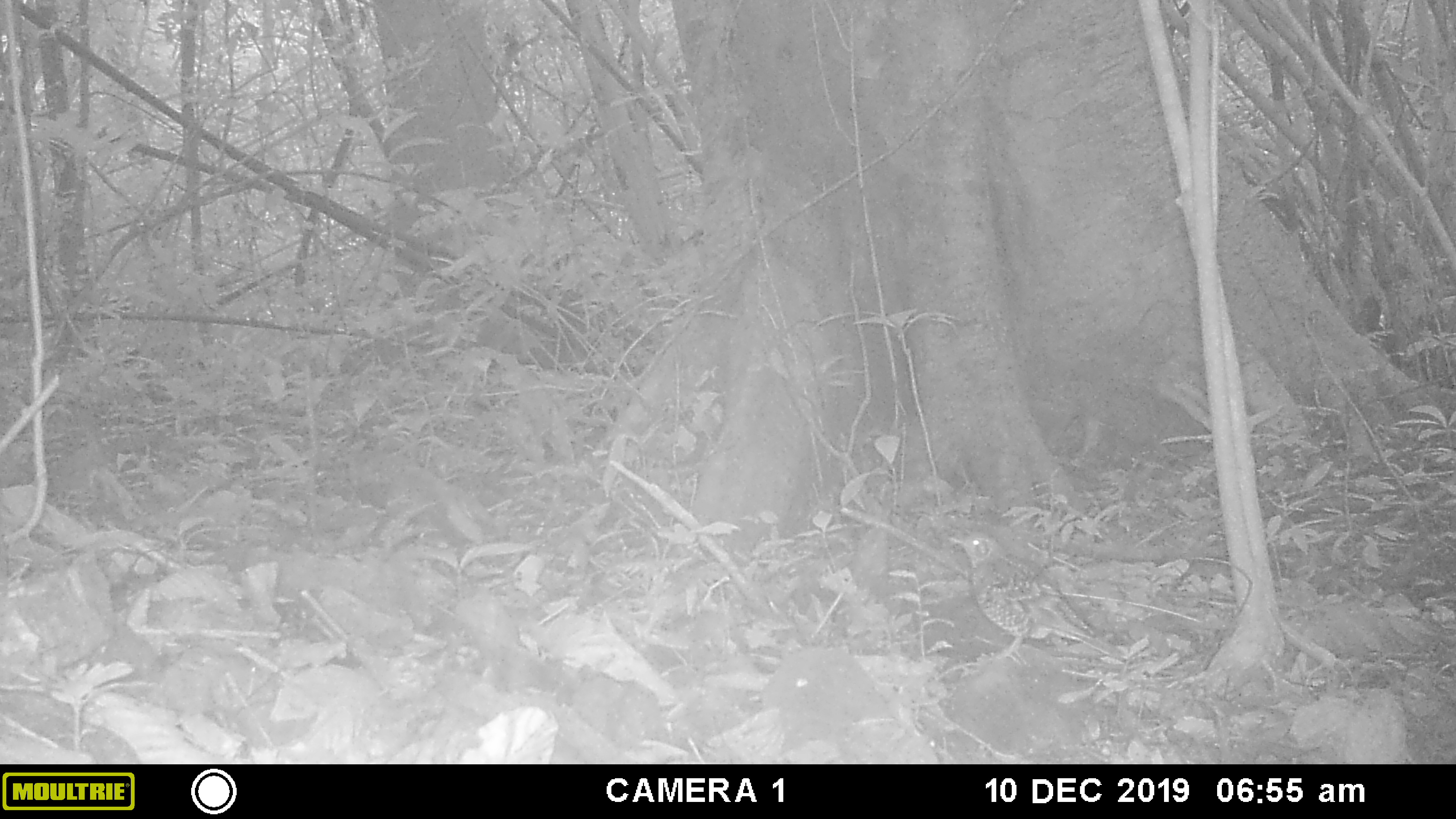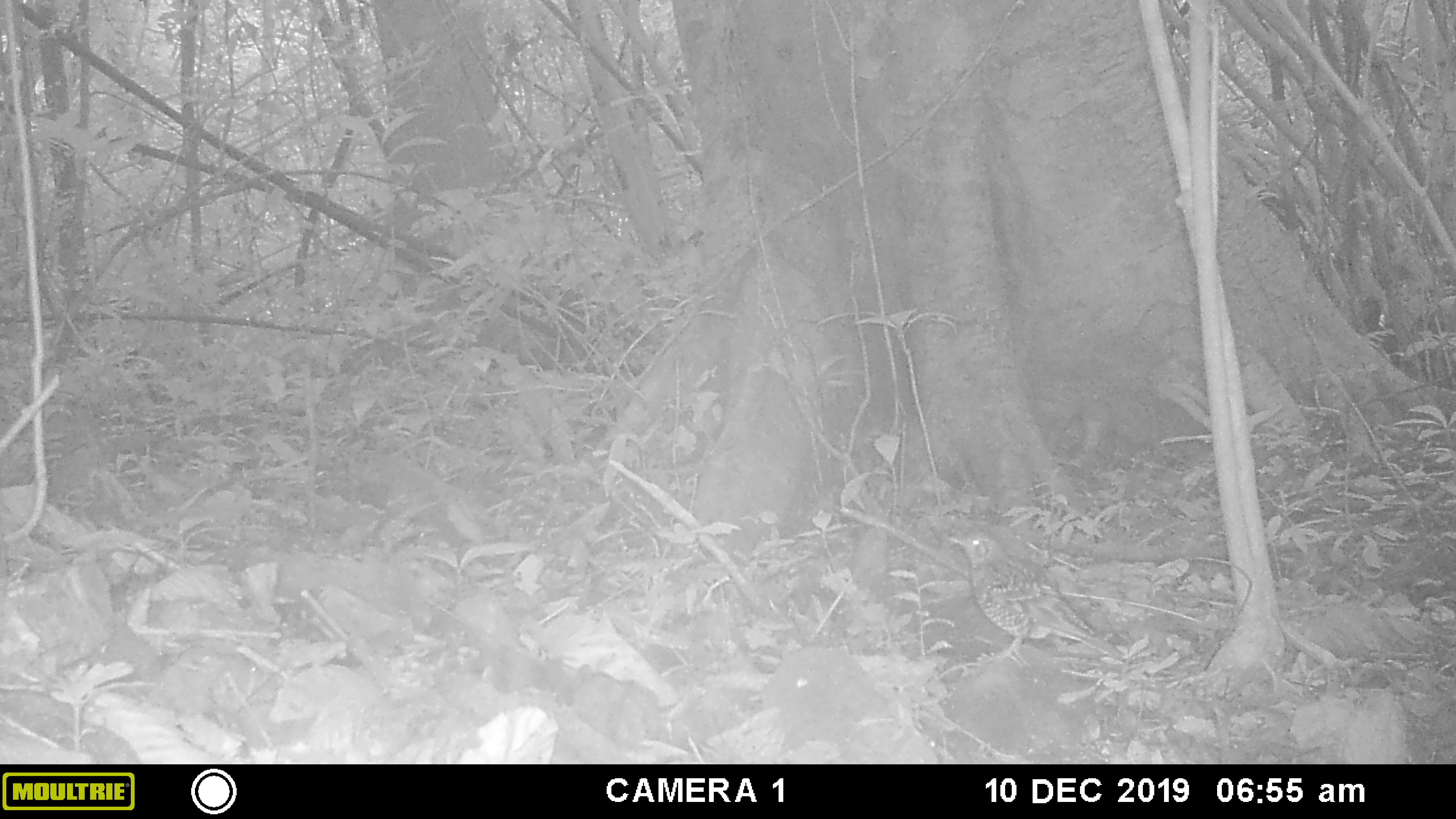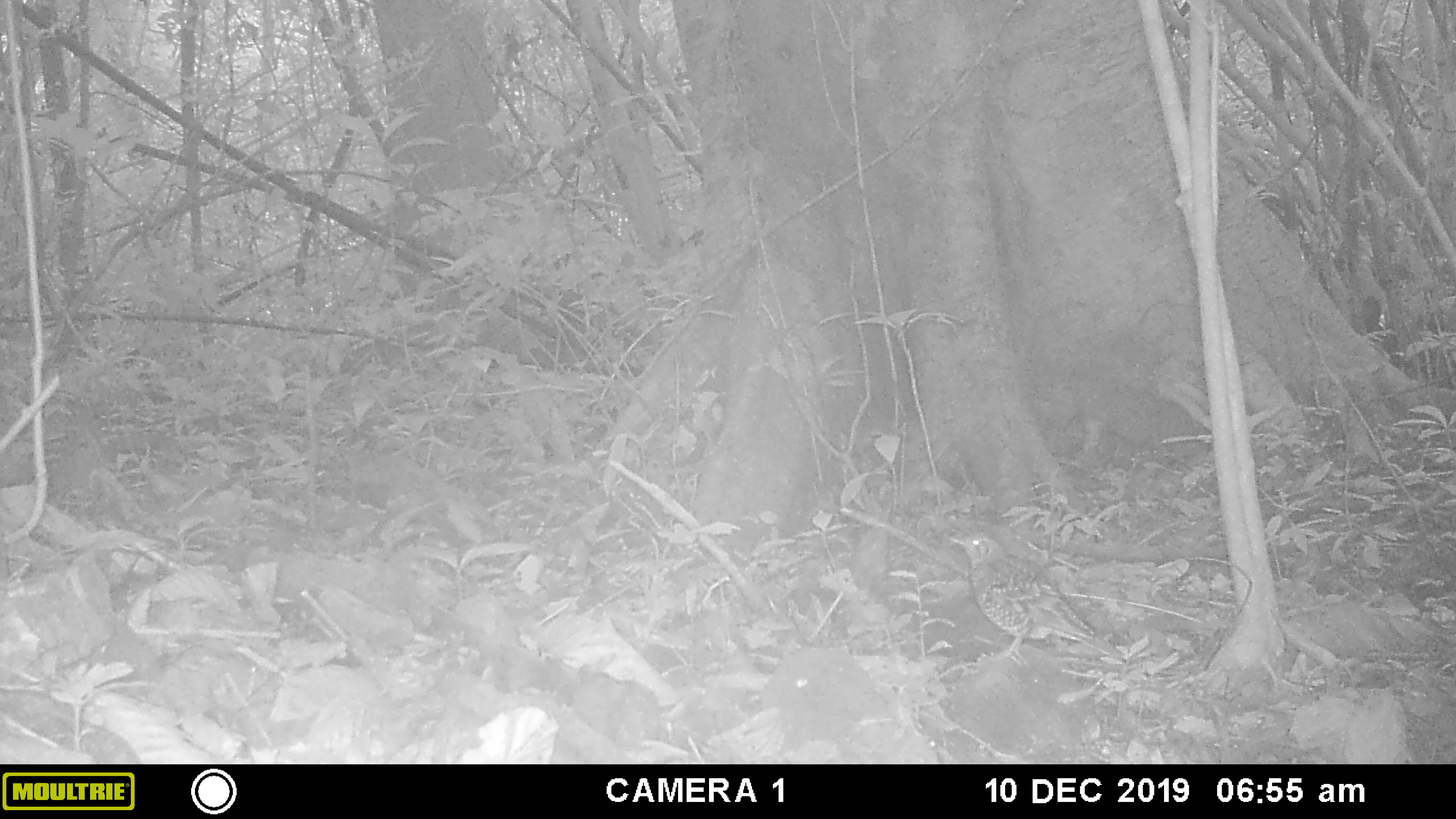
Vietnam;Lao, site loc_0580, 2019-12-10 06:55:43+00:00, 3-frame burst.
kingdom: Animalia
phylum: Chordata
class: Aves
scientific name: Aves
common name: bird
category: unidentified bird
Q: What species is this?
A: Unidentified bird (bird) (Aves).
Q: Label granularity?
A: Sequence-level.